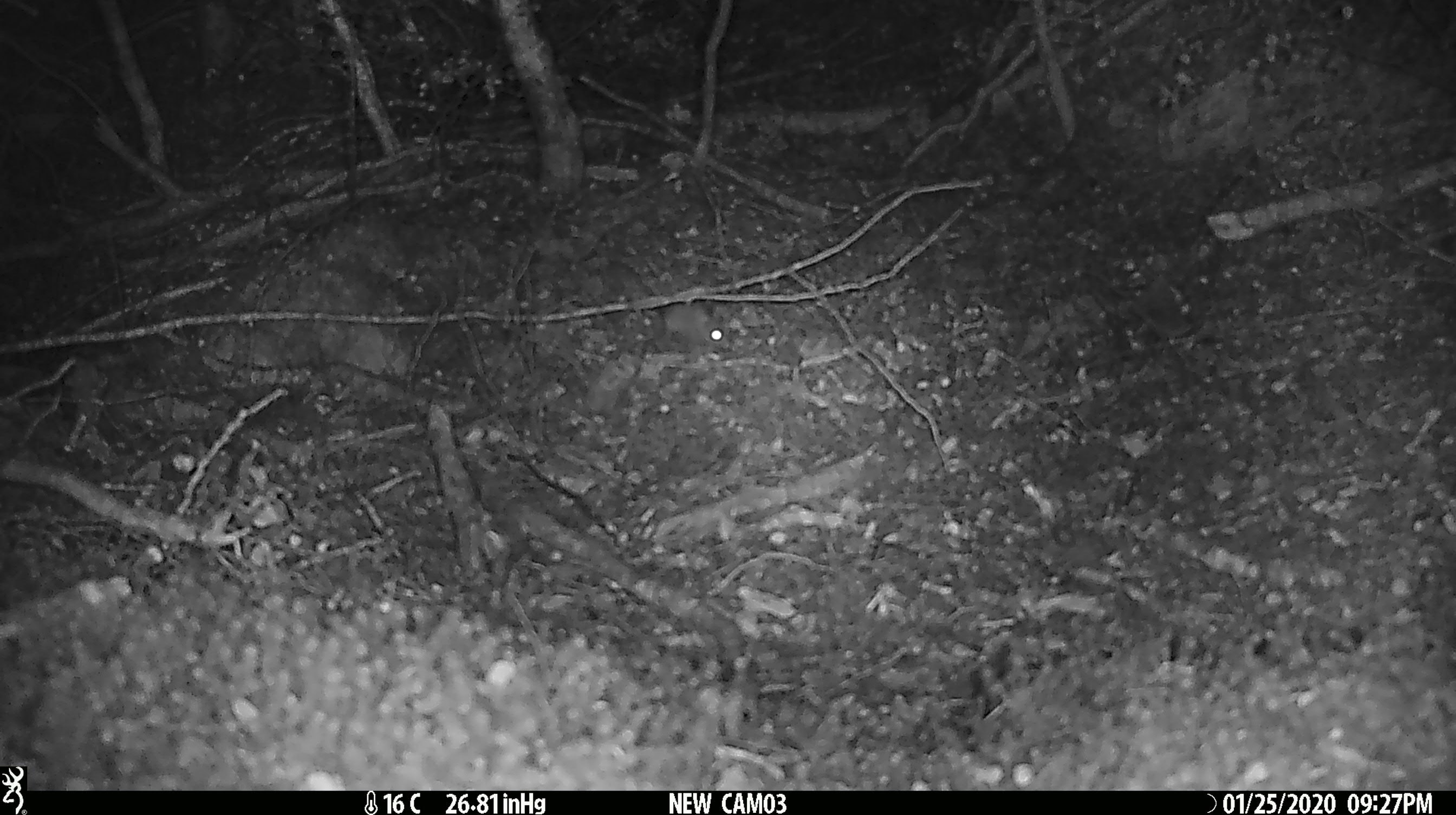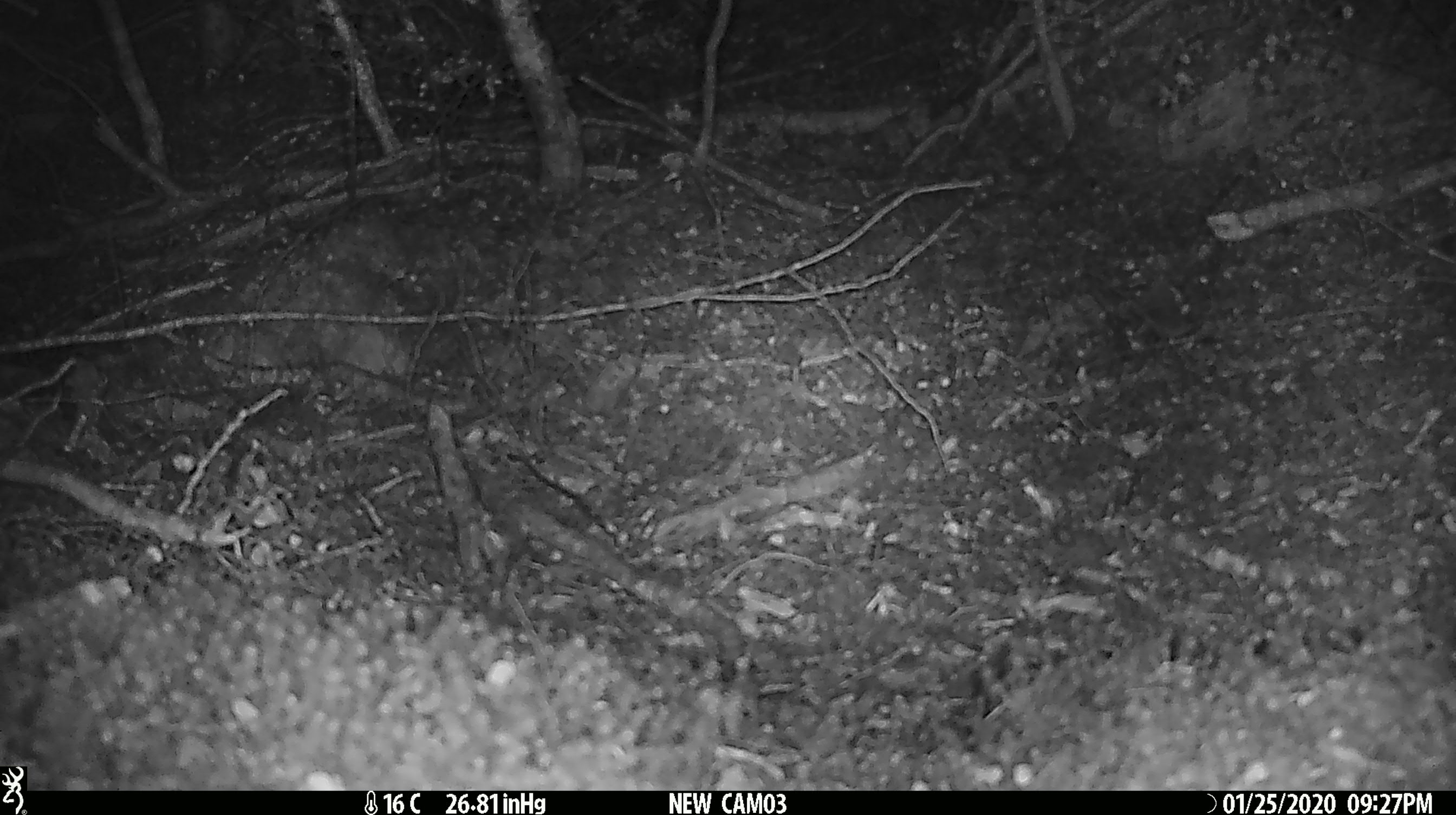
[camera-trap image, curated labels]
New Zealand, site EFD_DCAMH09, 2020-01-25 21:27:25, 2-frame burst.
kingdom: Animalia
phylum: Chordata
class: Mammalia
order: Rodentia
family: Muridae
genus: Mus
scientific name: Mus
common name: mouse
Mouse (Mus).